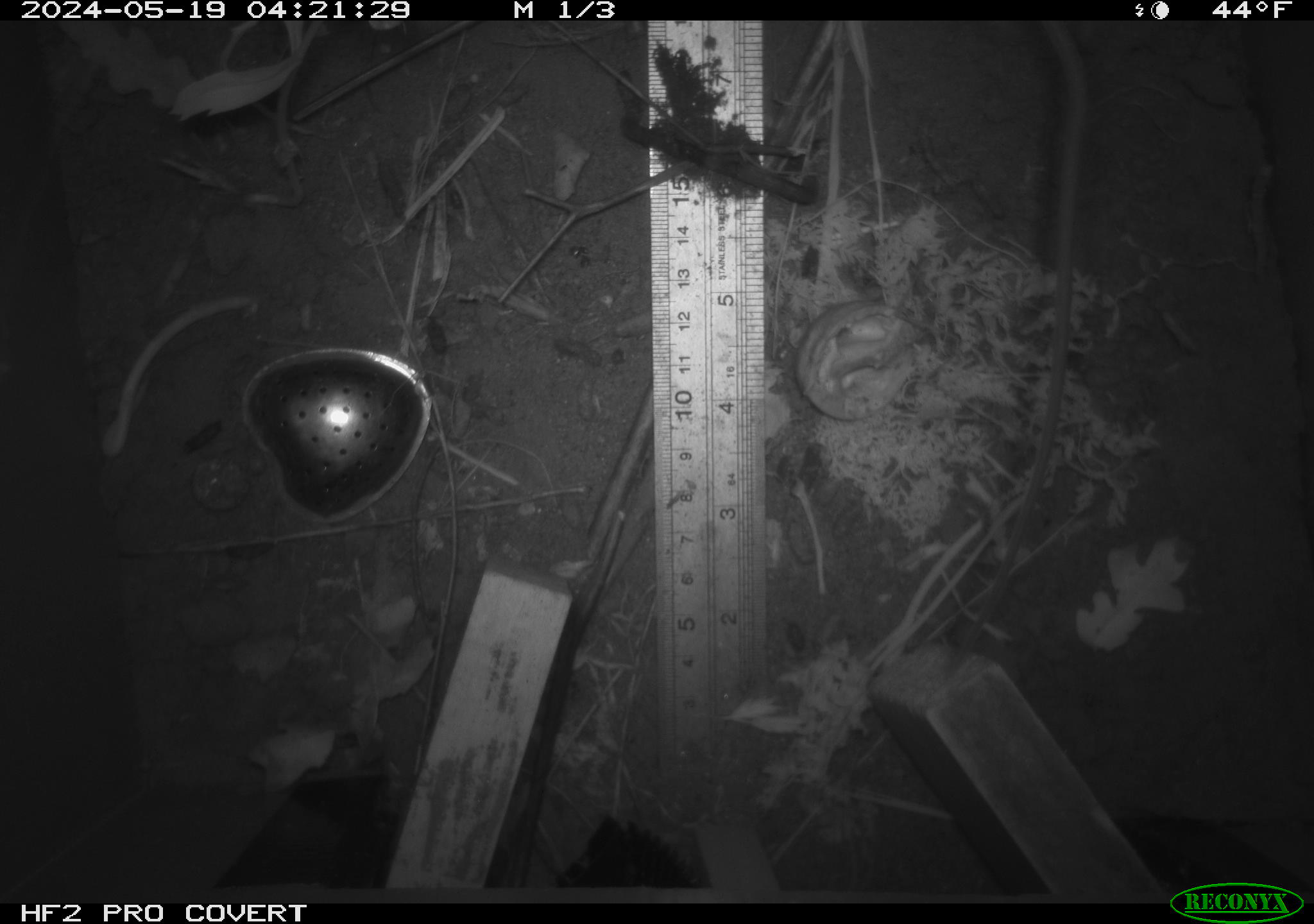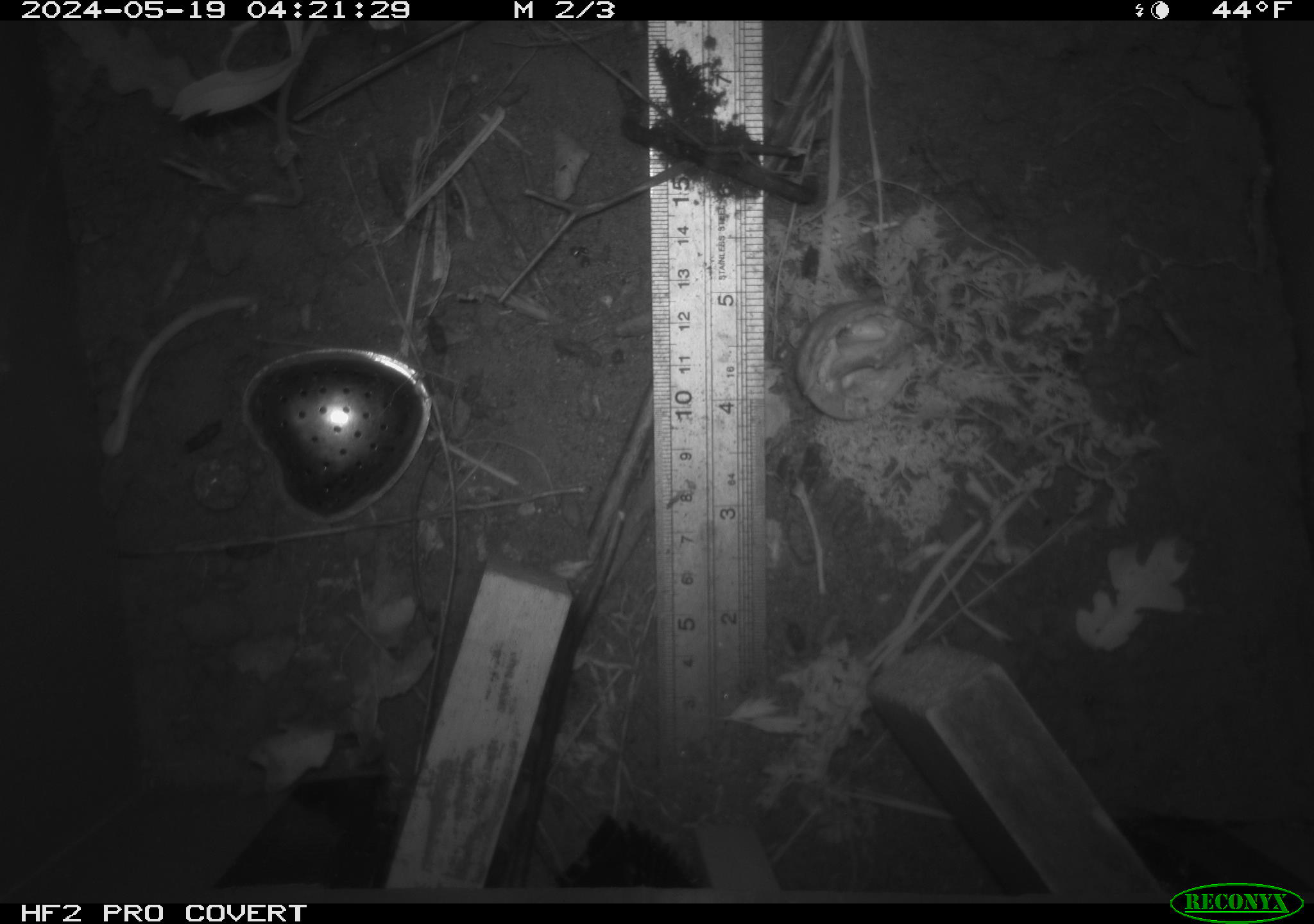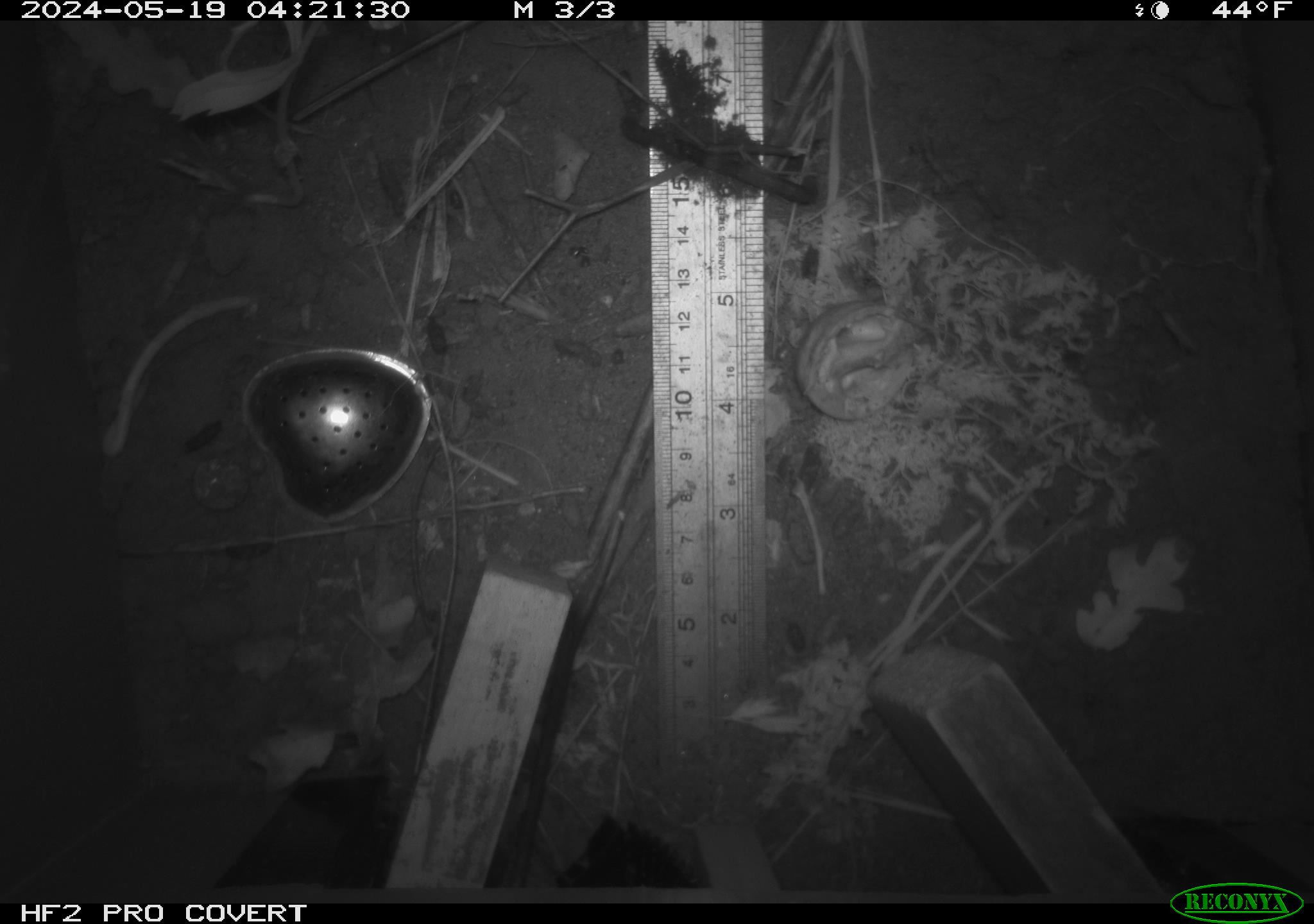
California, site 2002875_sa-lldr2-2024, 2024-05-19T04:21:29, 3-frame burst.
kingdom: Animalia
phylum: Chordata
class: Mammalia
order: Rodentia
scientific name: Rodentia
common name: rodent